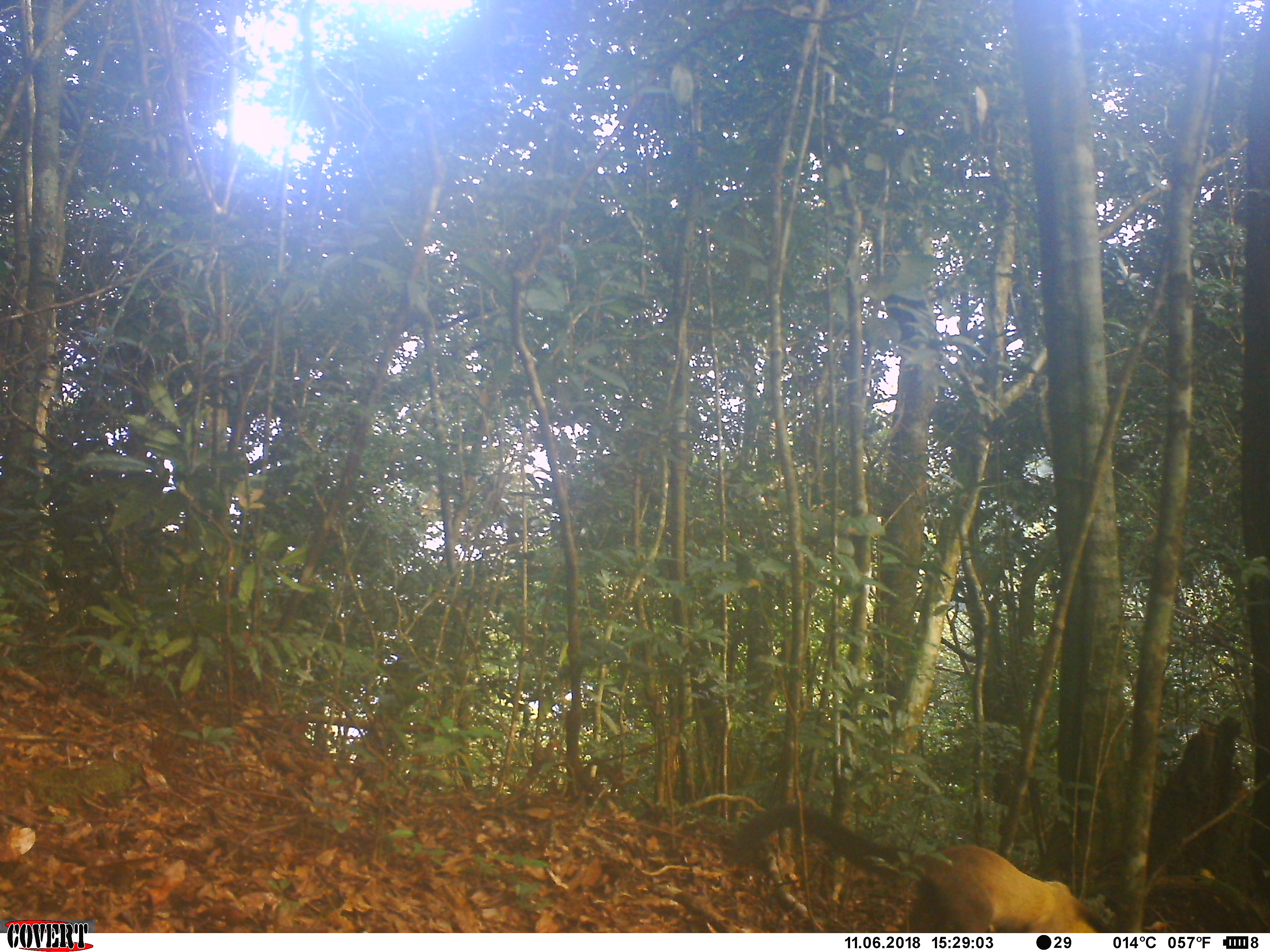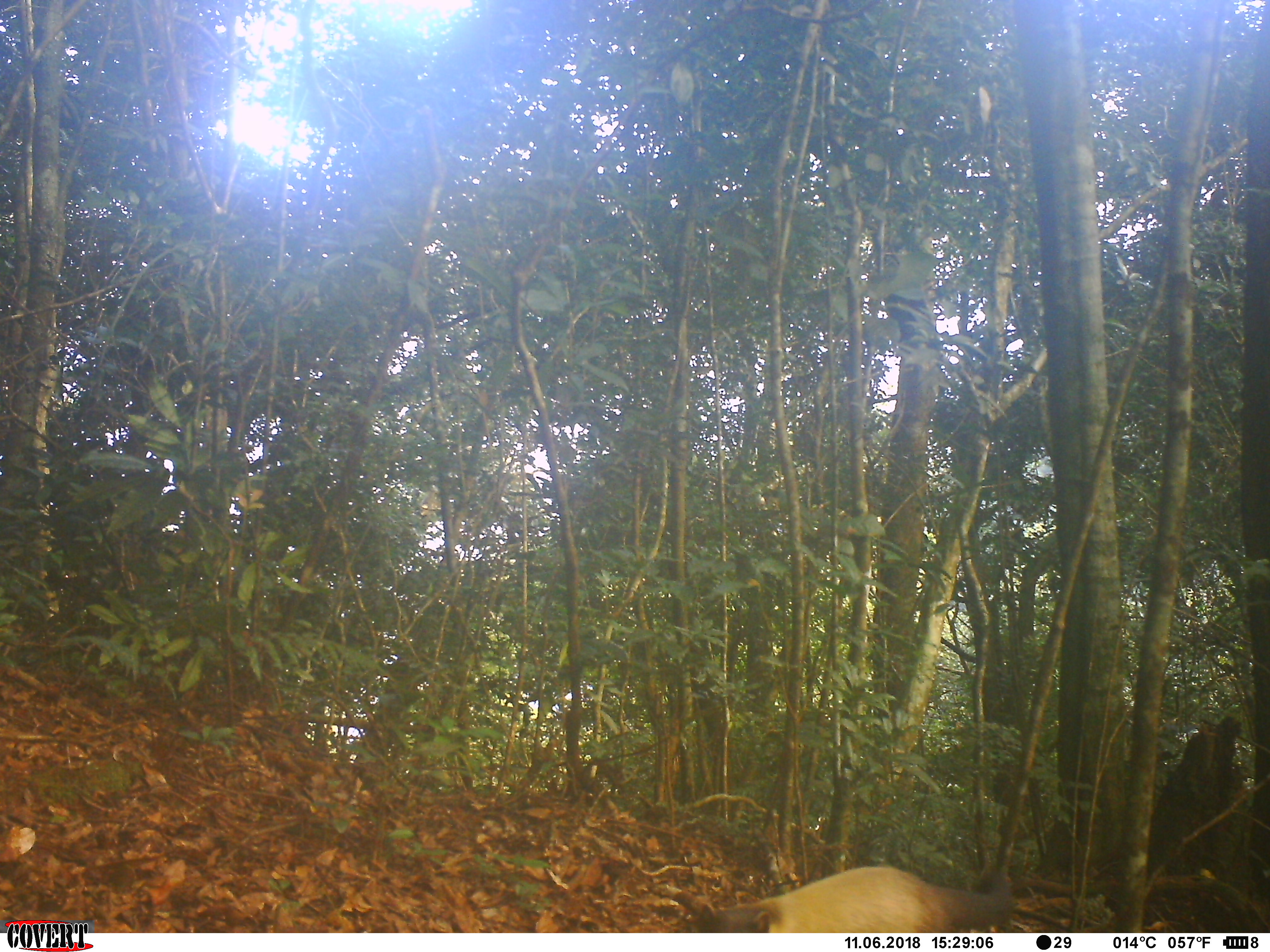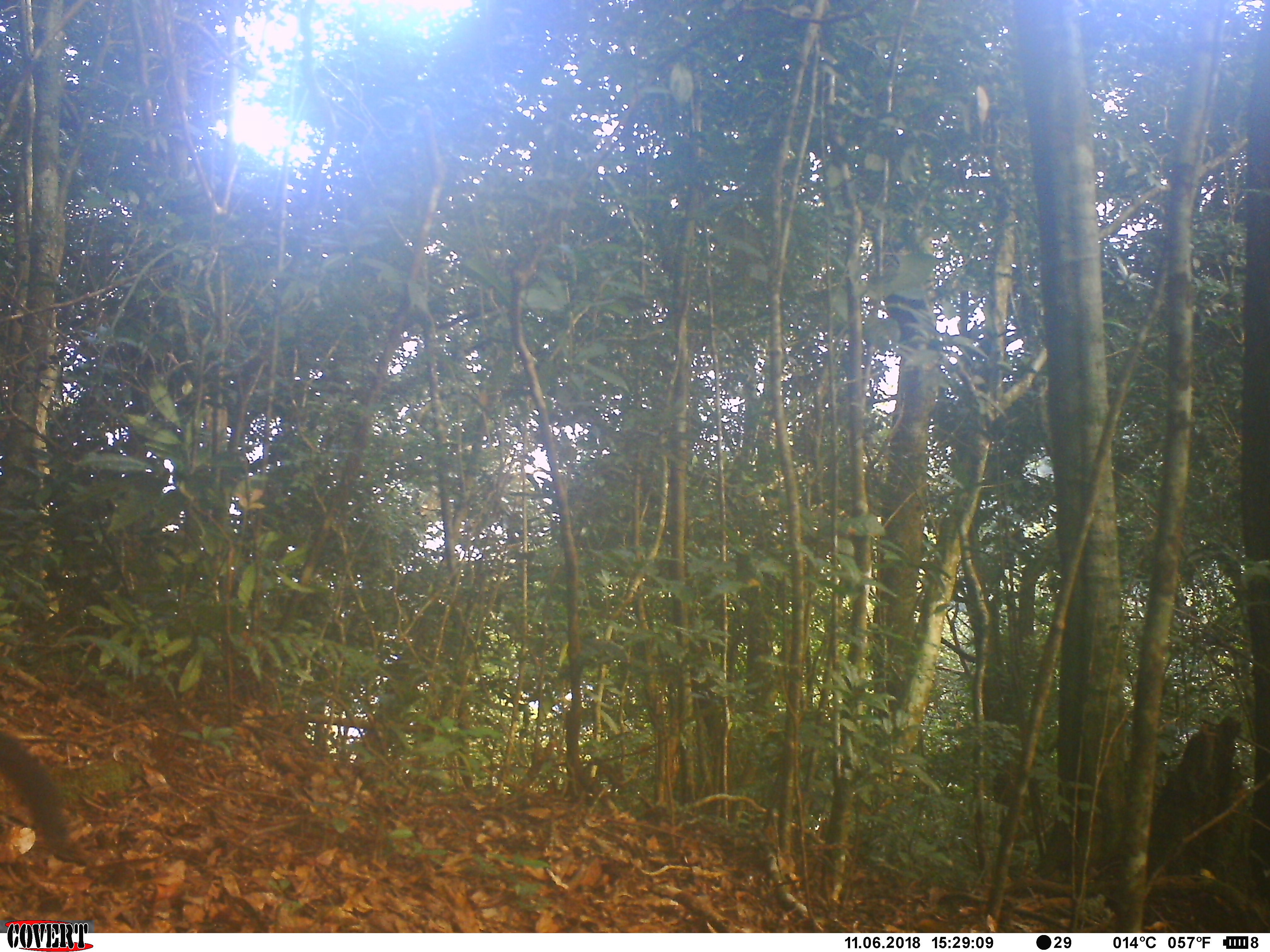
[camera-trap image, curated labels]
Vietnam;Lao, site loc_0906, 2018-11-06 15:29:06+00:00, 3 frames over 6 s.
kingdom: Animalia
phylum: Chordata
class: Mammalia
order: Carnivora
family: Mustelidae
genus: Martes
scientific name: Martes flavigula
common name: yellow-throated marten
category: yellow throated marten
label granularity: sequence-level